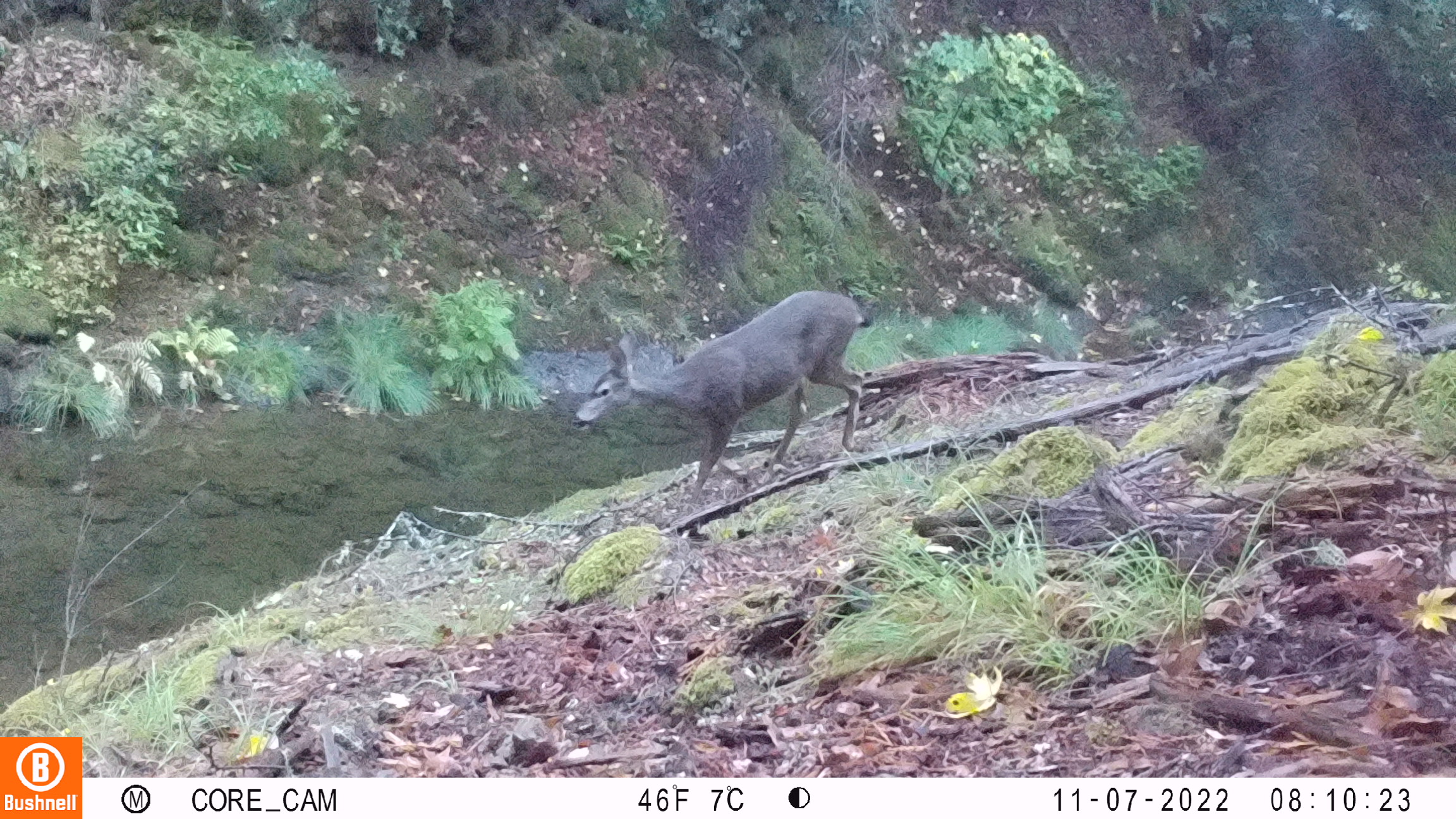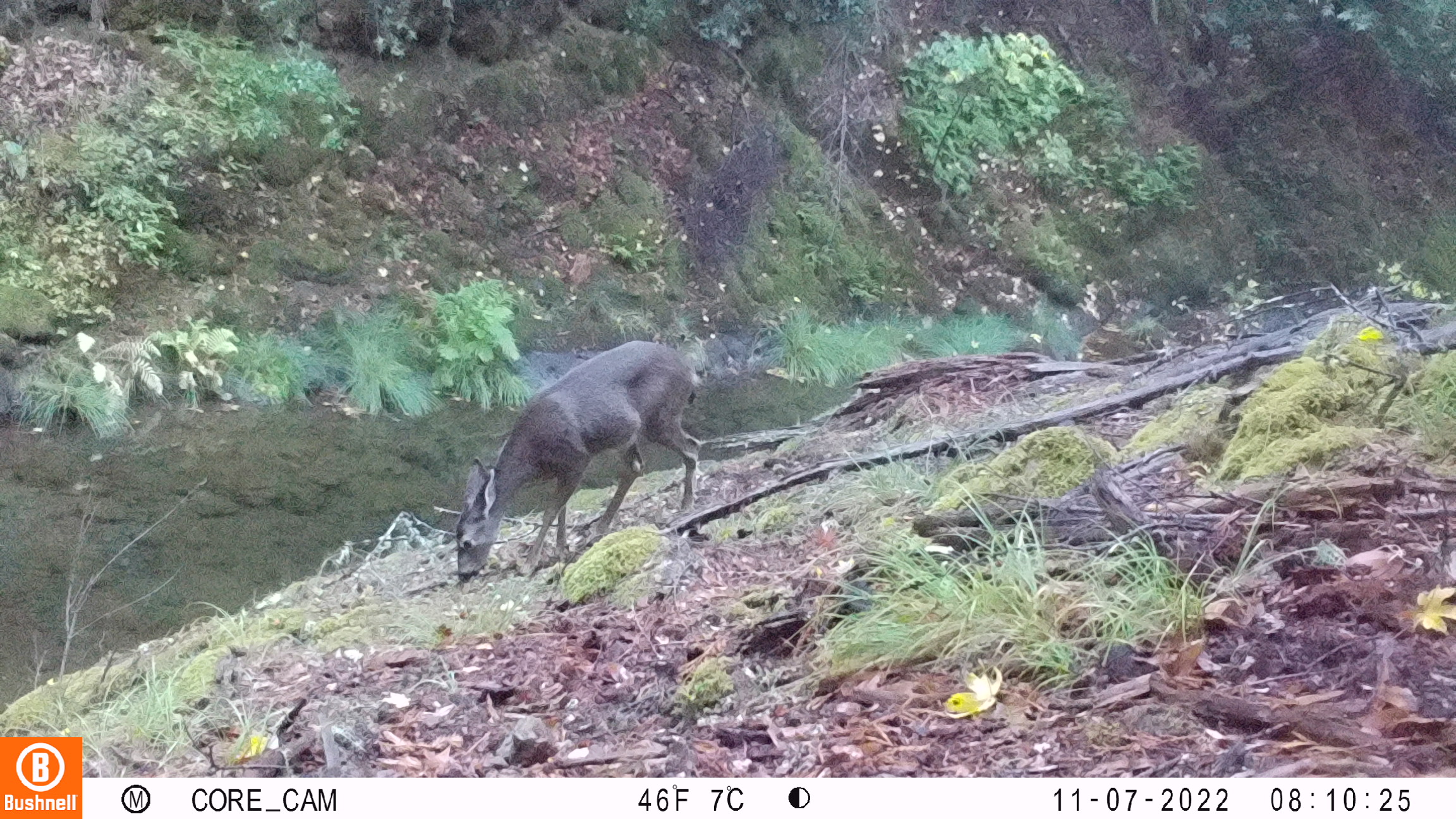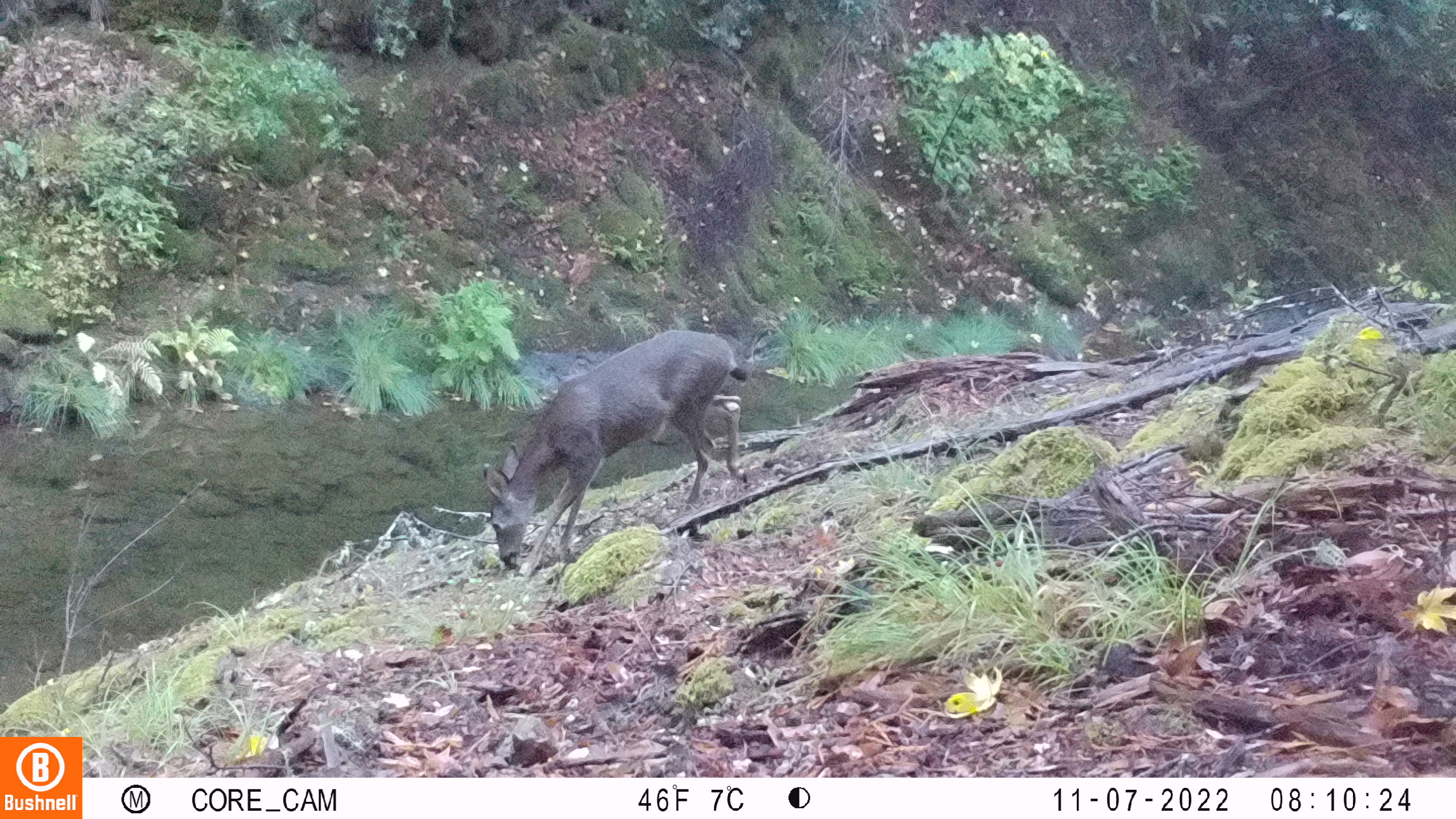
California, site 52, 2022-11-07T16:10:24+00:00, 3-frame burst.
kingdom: Animalia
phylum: Chordata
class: Mammalia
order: Artiodactyla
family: Cervidae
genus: Odocoileus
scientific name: Odocoileus hemionus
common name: mule deer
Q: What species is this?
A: Mule deer (Odocoileus hemionus).